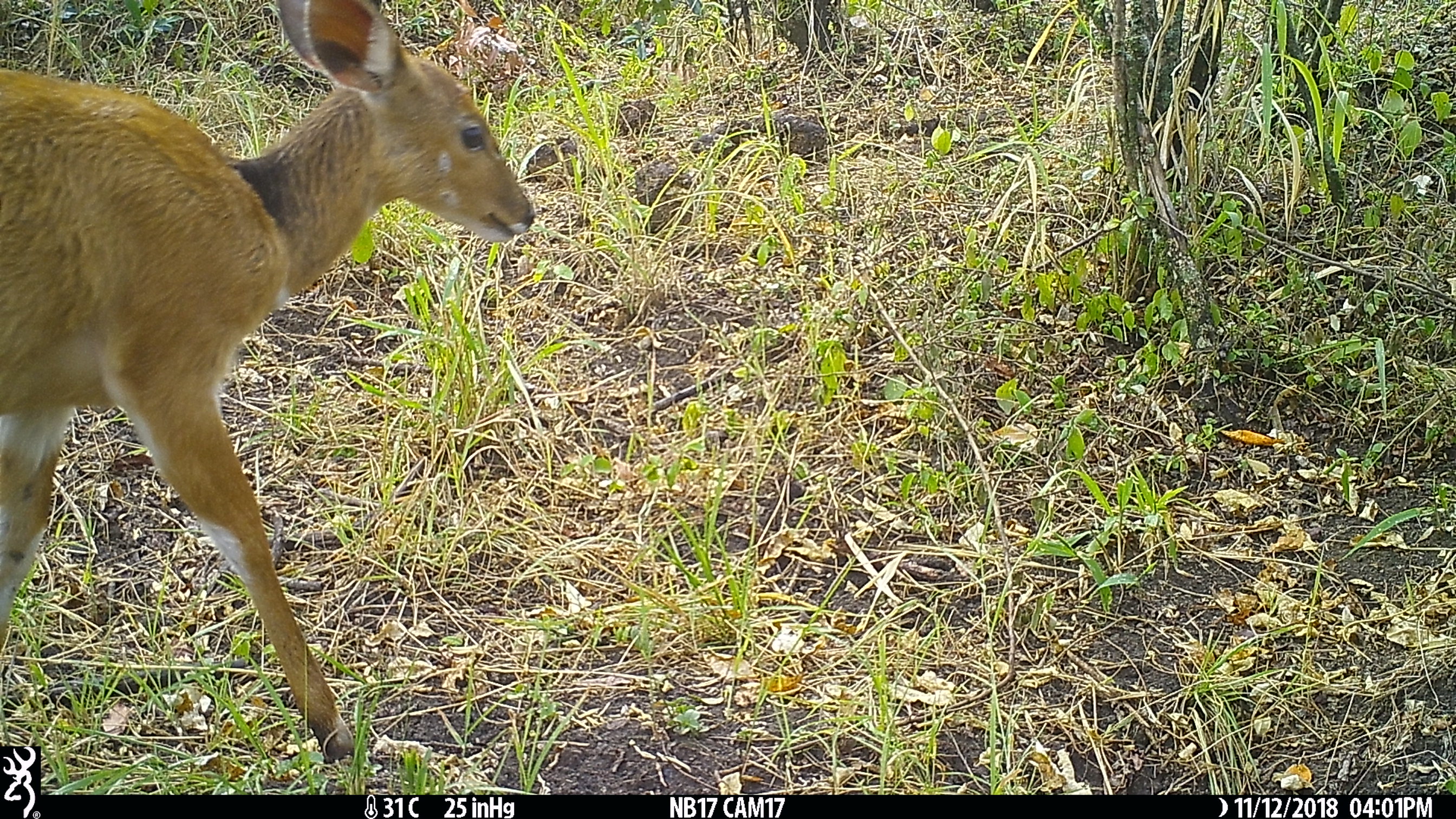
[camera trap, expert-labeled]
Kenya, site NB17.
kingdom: Animalia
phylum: Chordata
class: Mammalia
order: Artiodactyla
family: Bovidae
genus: Tragelaphus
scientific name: Tragelaphus scriptus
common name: bushbuck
Bushbuck (Tragelaphus scriptus).